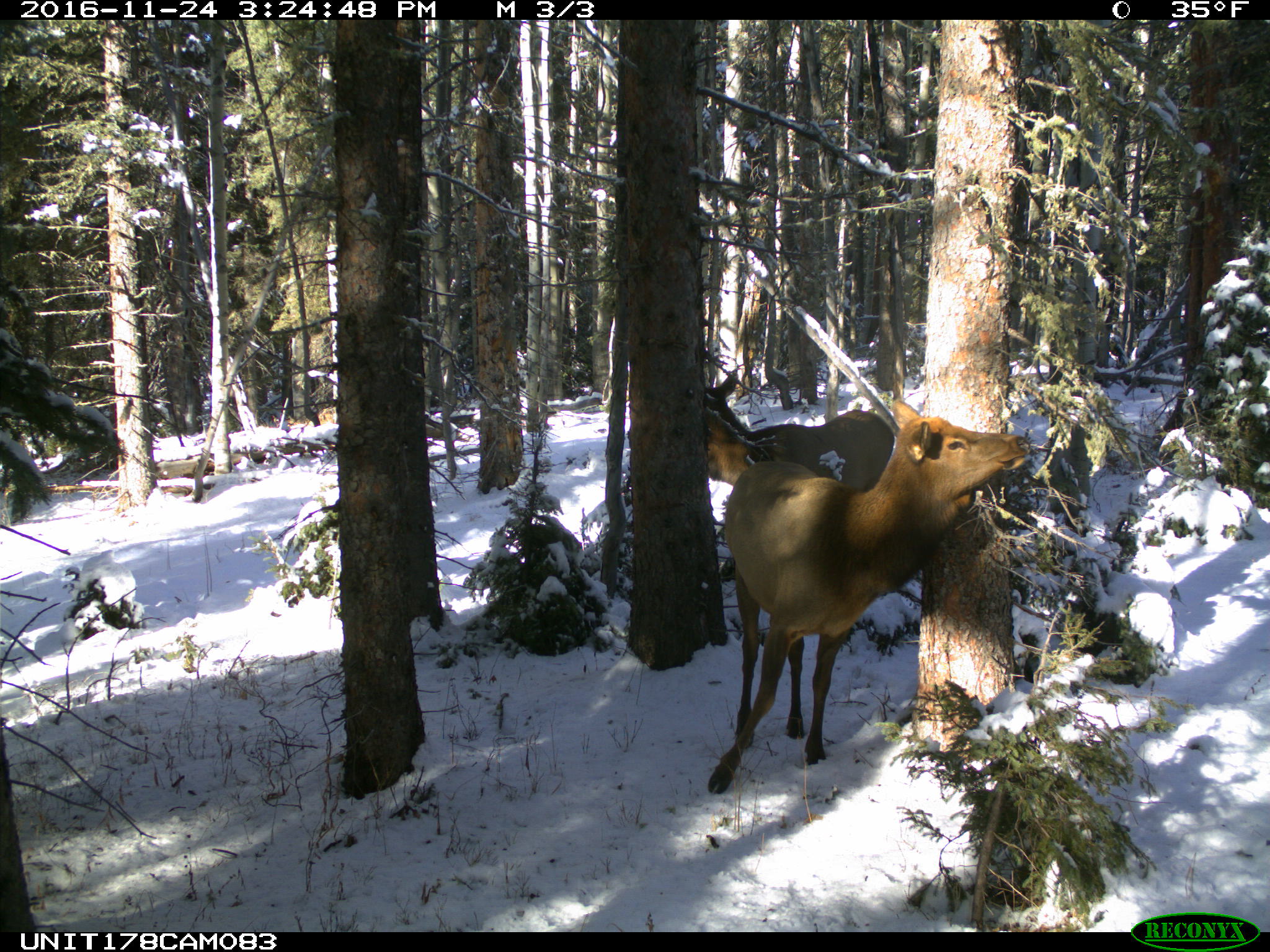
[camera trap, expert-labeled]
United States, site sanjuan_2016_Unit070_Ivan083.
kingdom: Animalia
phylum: Chordata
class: Mammalia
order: Artiodactyla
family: Cervidae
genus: Cervus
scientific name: Cervus elaphus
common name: red deer